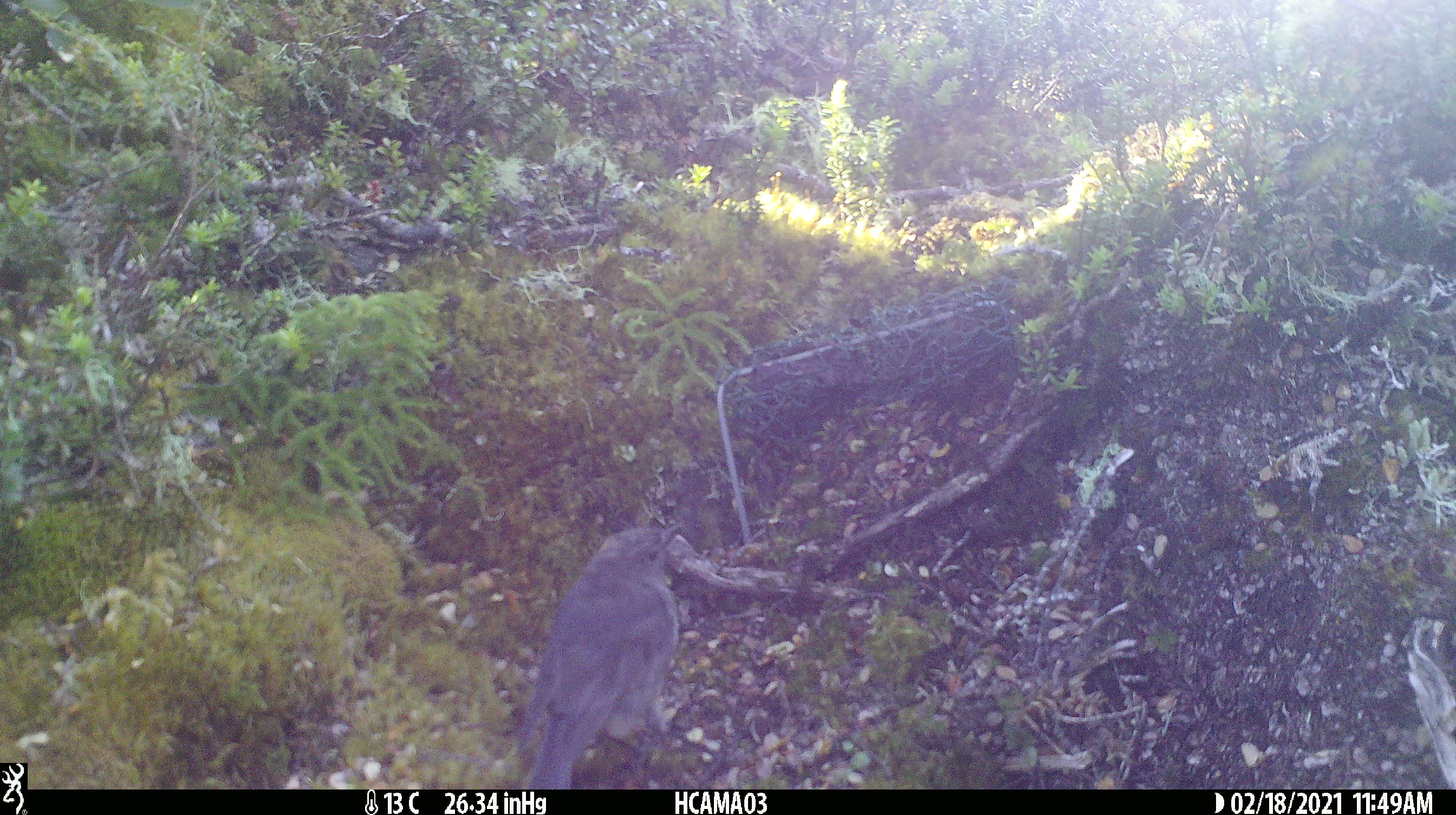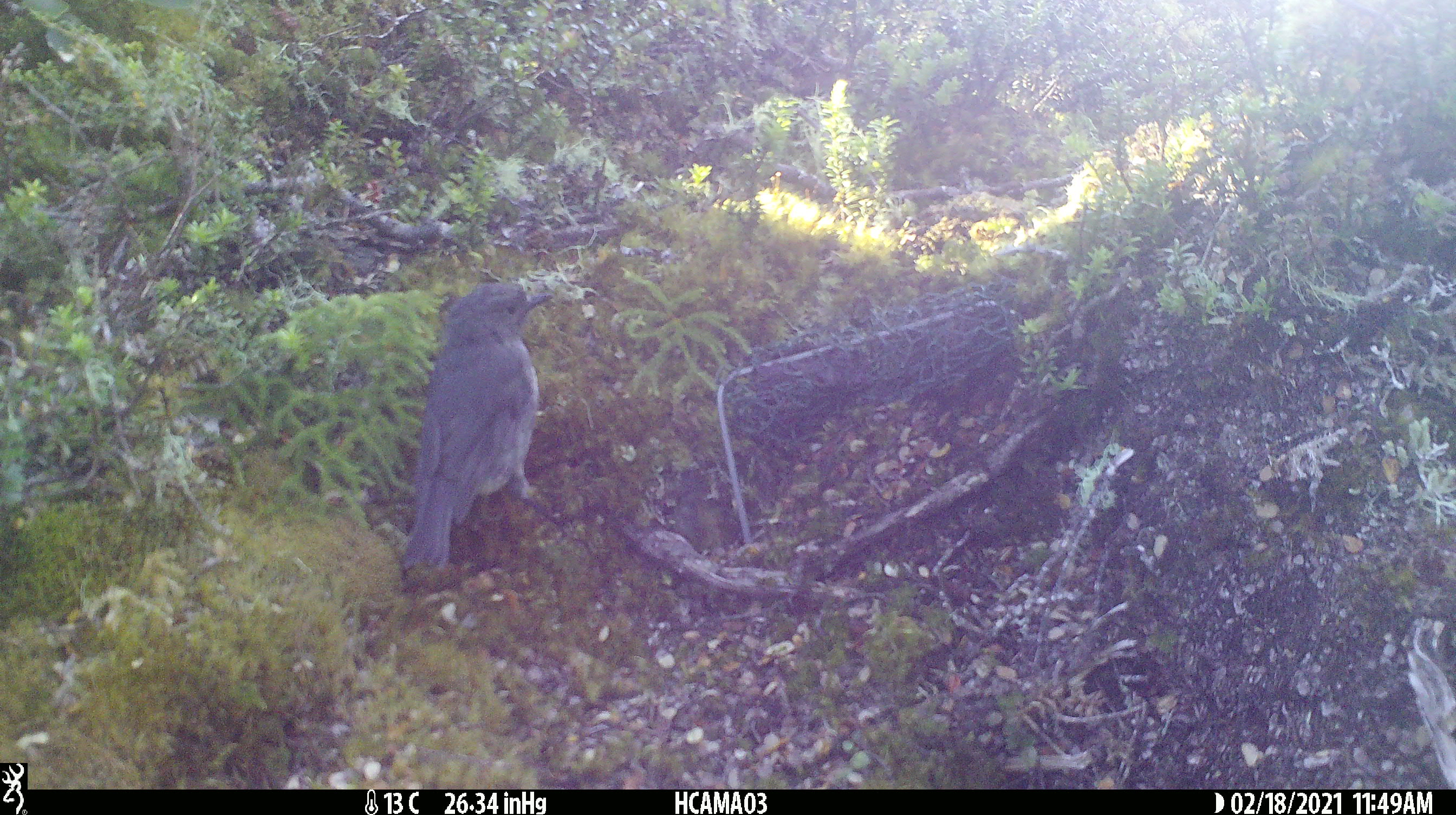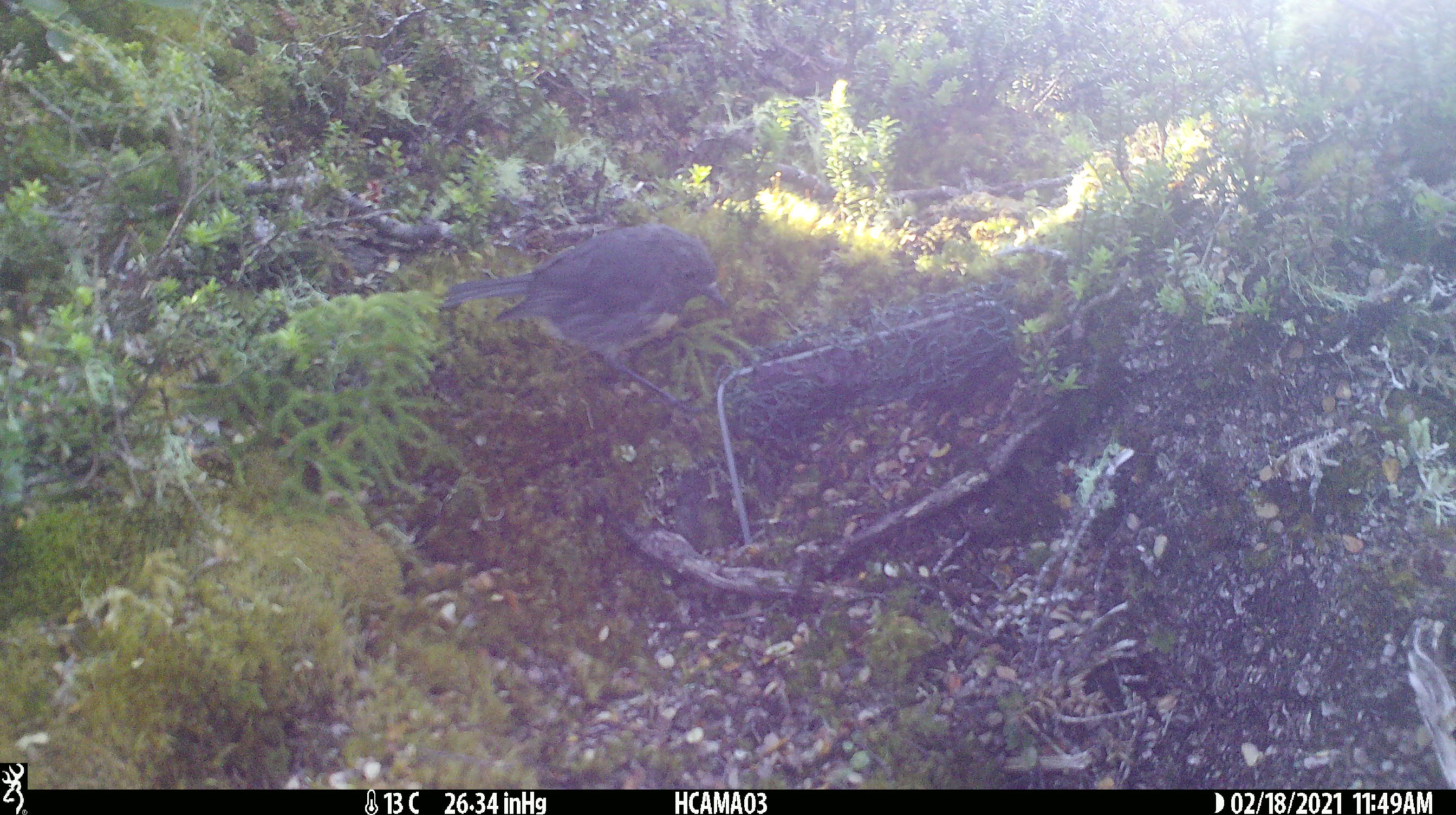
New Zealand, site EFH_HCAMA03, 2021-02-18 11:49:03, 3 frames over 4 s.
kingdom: Animalia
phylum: Chordata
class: Aves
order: Passeriformes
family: Petroicidae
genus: Petroica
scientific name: Petroica australis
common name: new zealand robin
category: robin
Robin (new zealand robin) (Petroica australis).